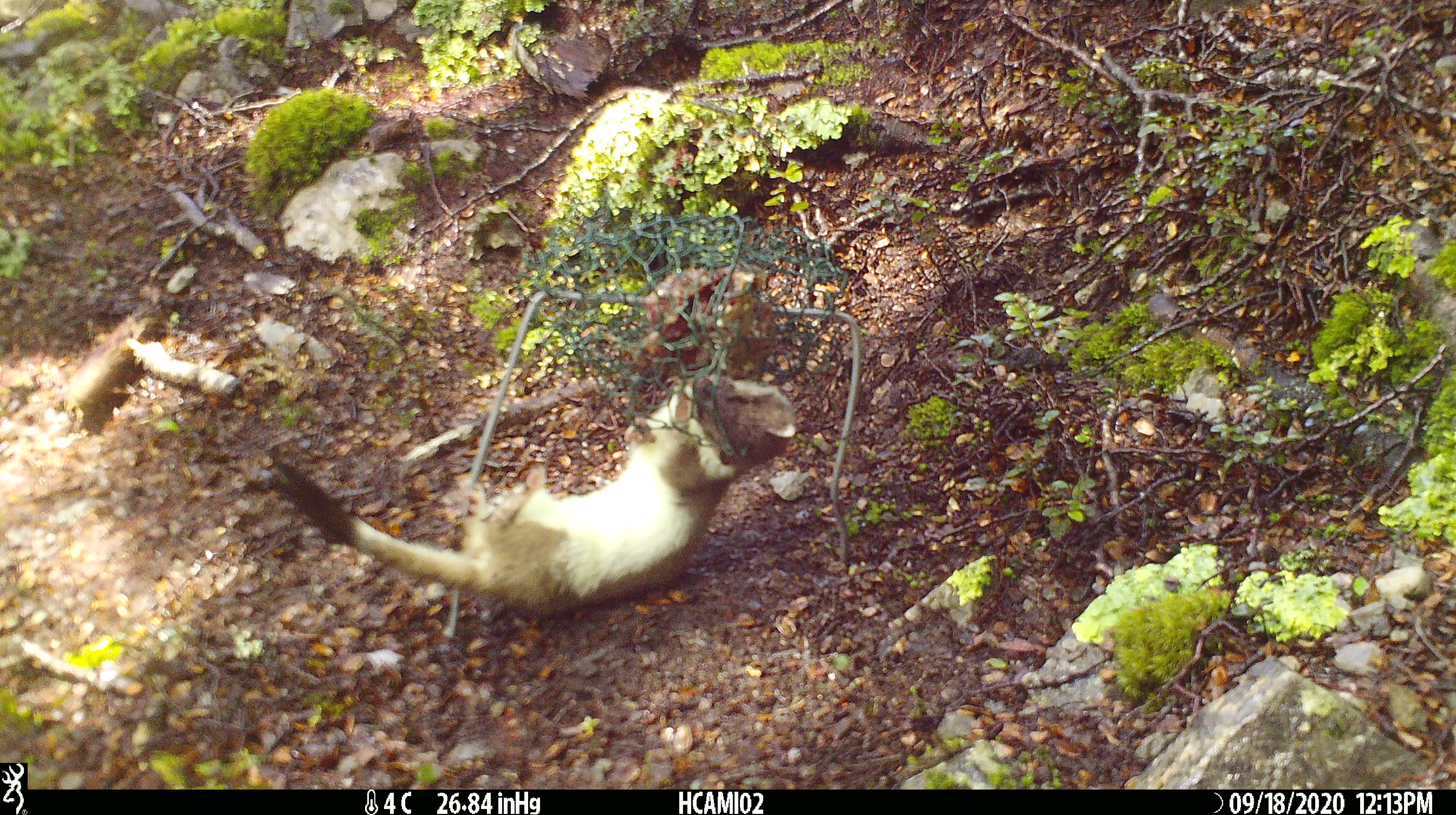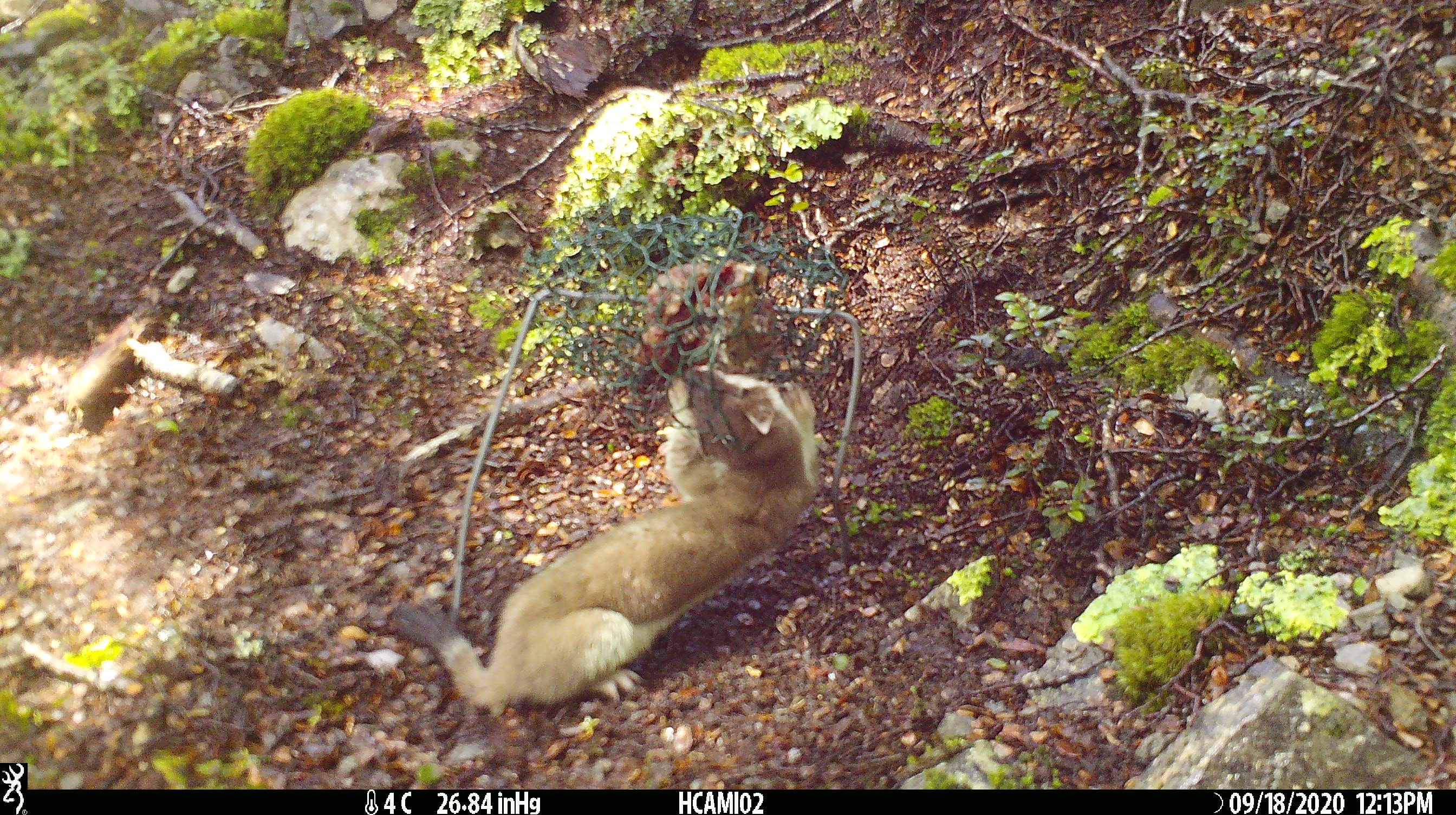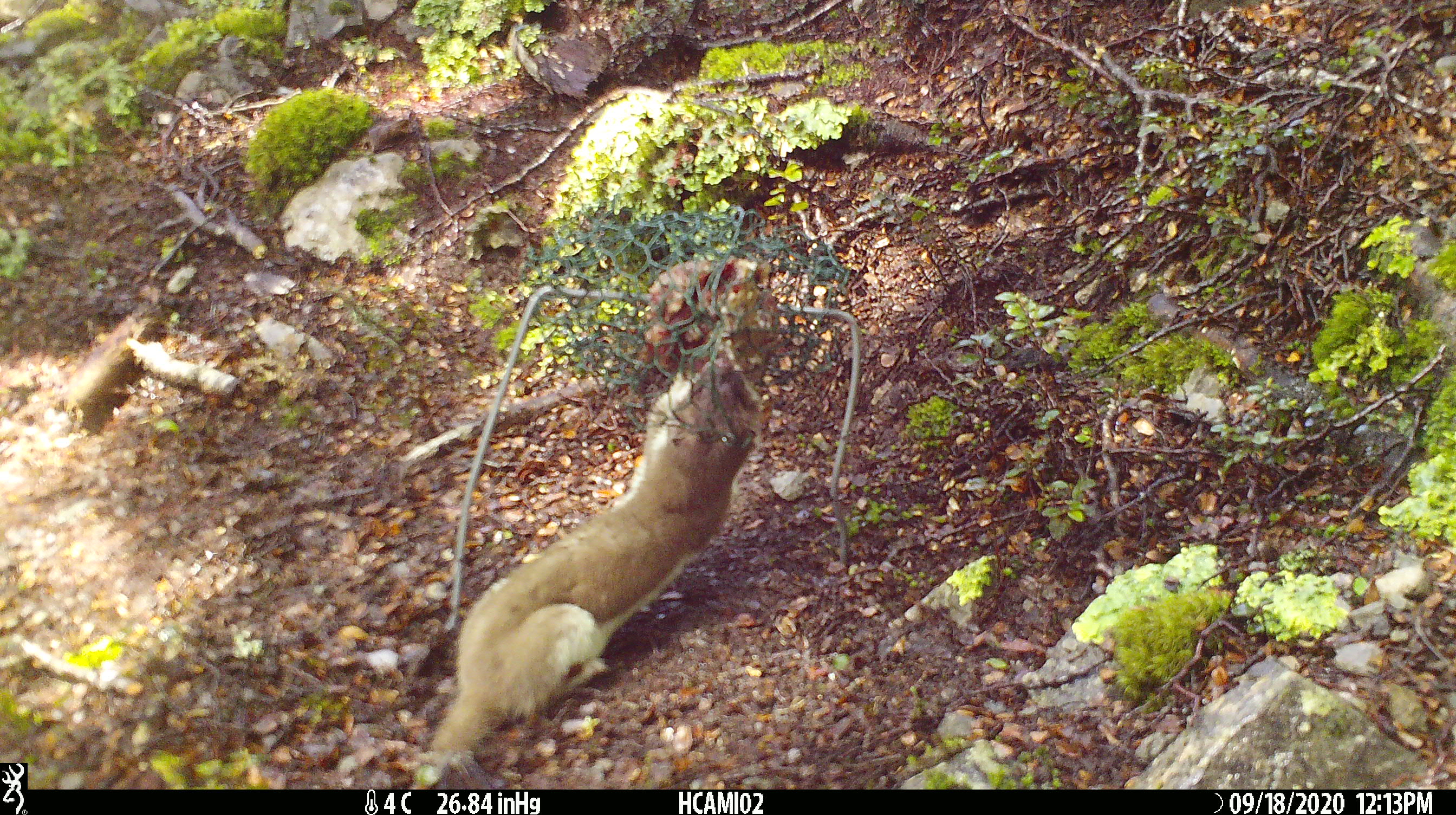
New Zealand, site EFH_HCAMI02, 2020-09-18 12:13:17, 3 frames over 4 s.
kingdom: Animalia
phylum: Chordata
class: Mammalia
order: Carnivora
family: Mustelidae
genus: Mustela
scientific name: Mustela erminea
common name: stoat